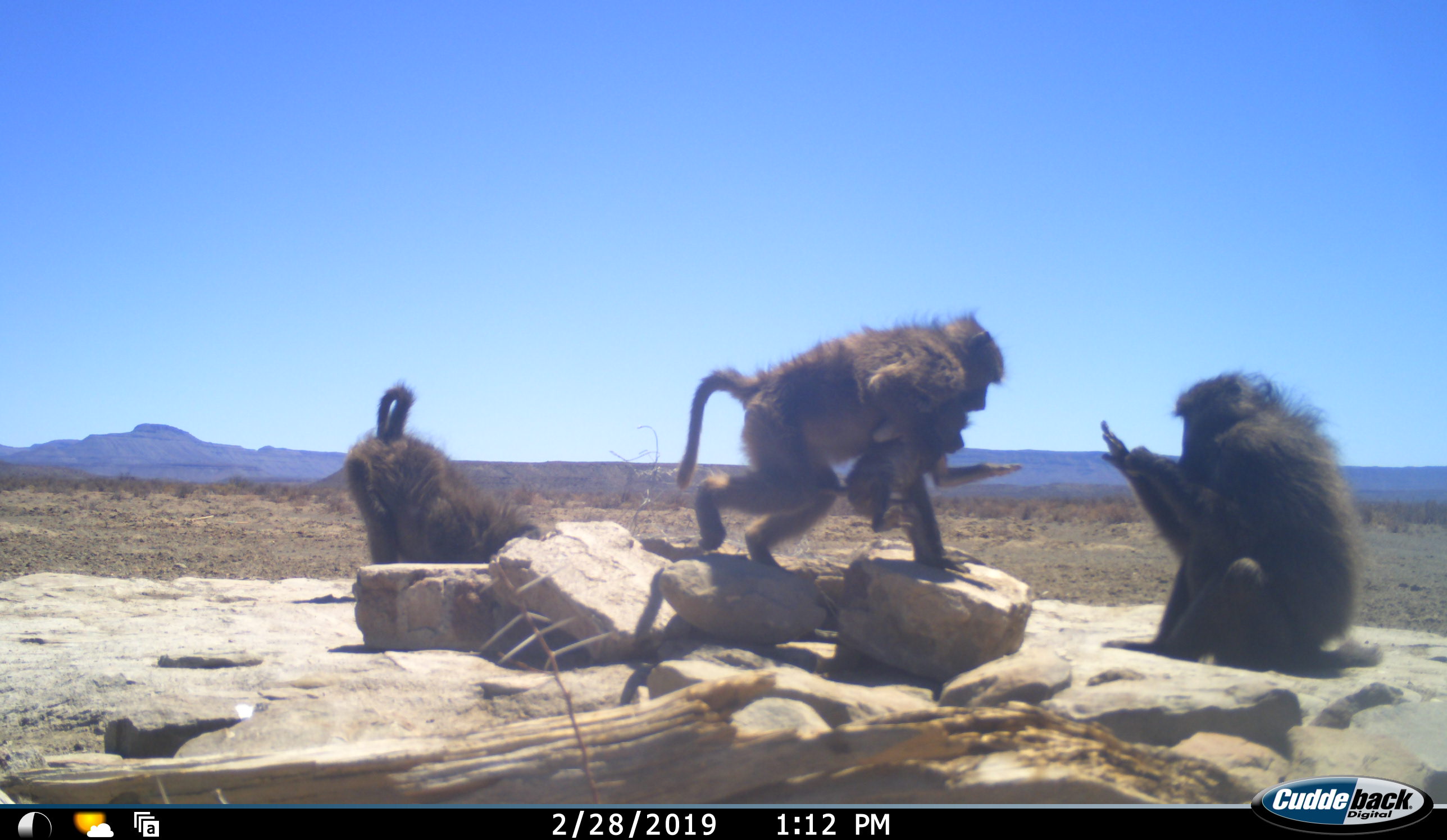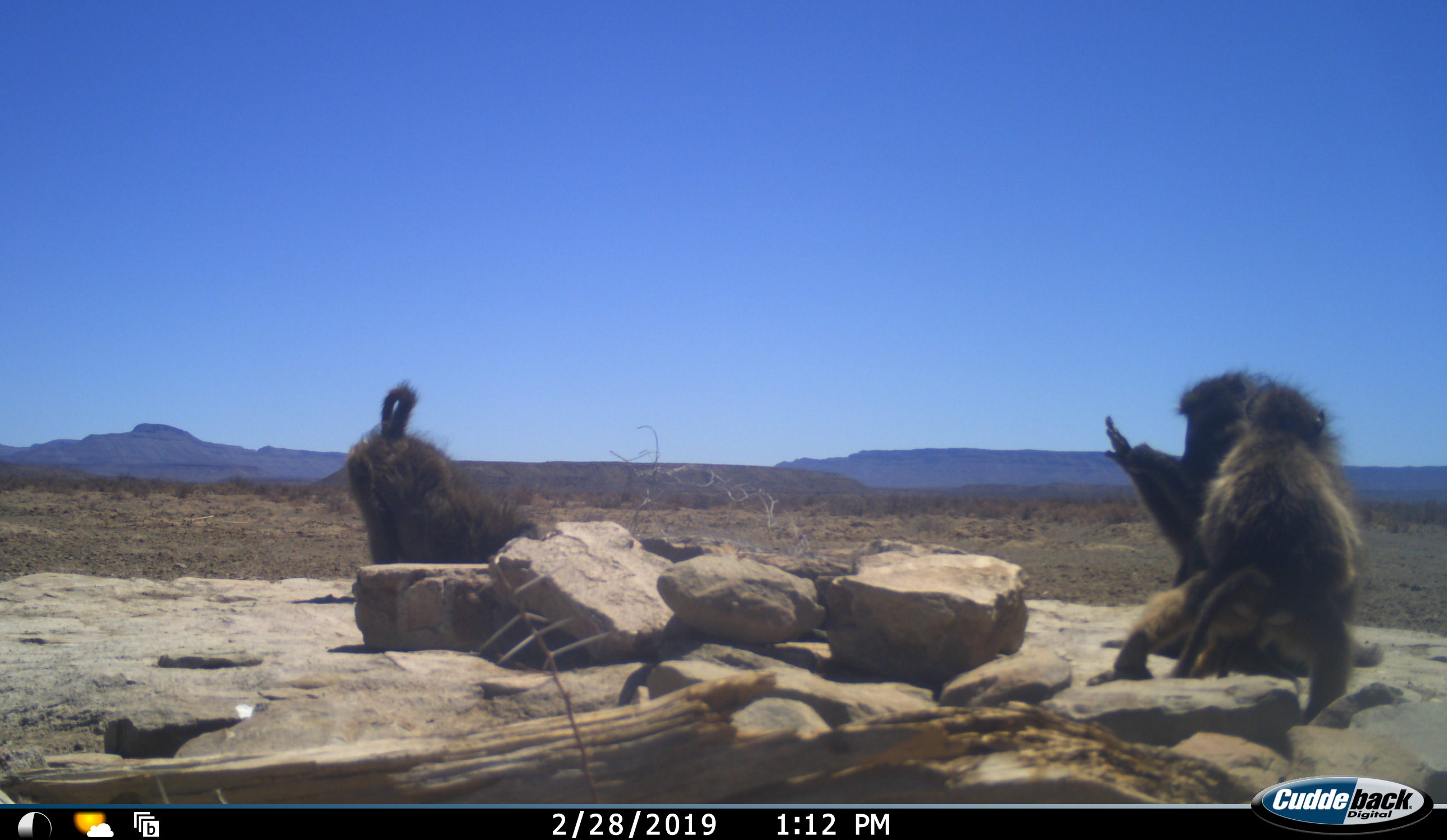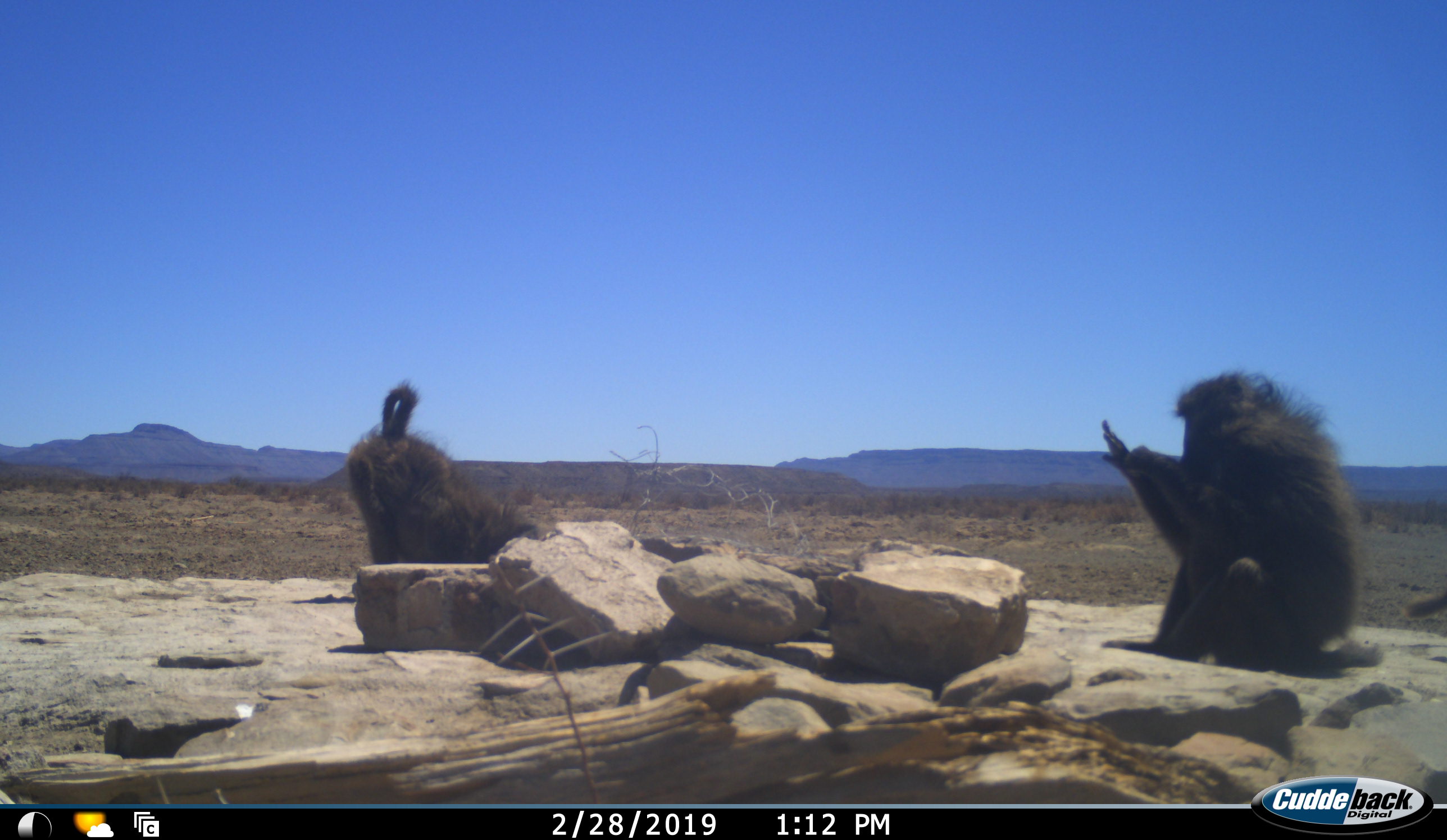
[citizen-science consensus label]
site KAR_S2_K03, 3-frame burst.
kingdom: Animalia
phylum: Chordata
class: Mammalia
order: Primates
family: Cercopithecidae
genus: Papio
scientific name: Papio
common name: baboon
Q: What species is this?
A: Baboon (Papio).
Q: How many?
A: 4.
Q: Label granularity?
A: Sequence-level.